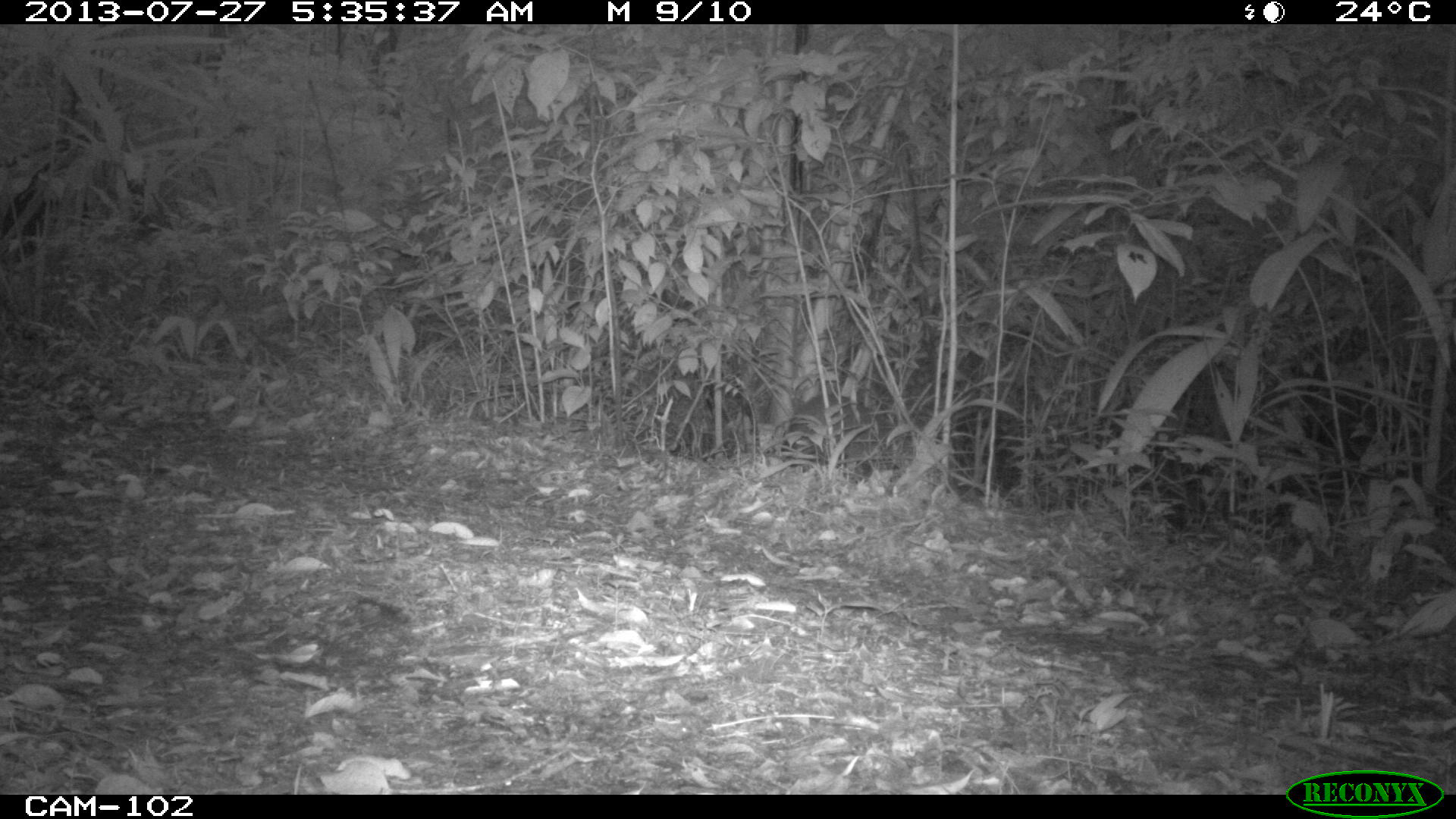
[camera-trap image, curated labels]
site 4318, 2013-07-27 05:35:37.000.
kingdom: Animalia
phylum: Chordata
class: Mammalia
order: Rodentia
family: Dasyproctidae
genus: Dasyprocta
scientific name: Dasyprocta punctata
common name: central american agouti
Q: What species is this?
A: Dasyprocta punctata (central american agouti).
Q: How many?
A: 1.